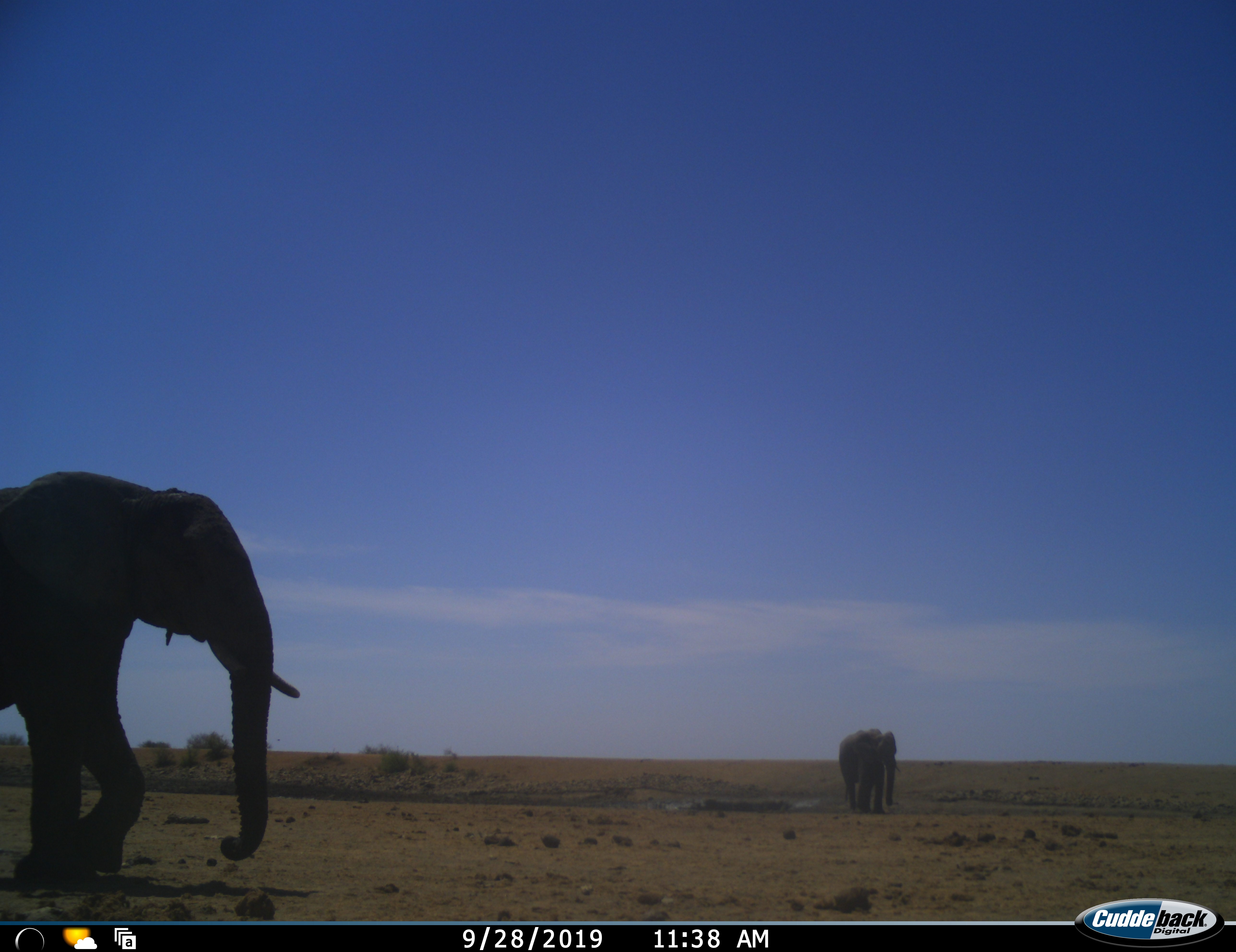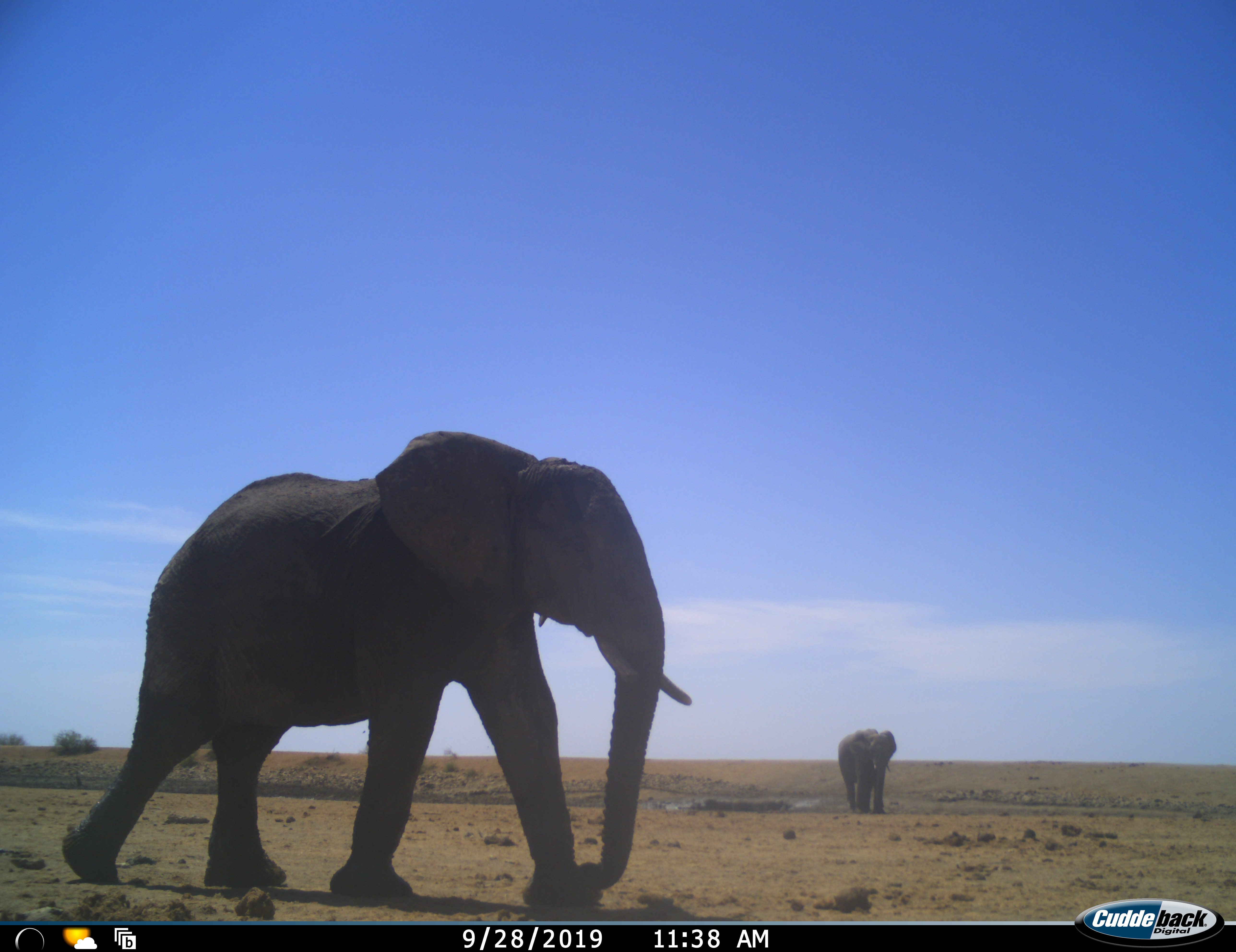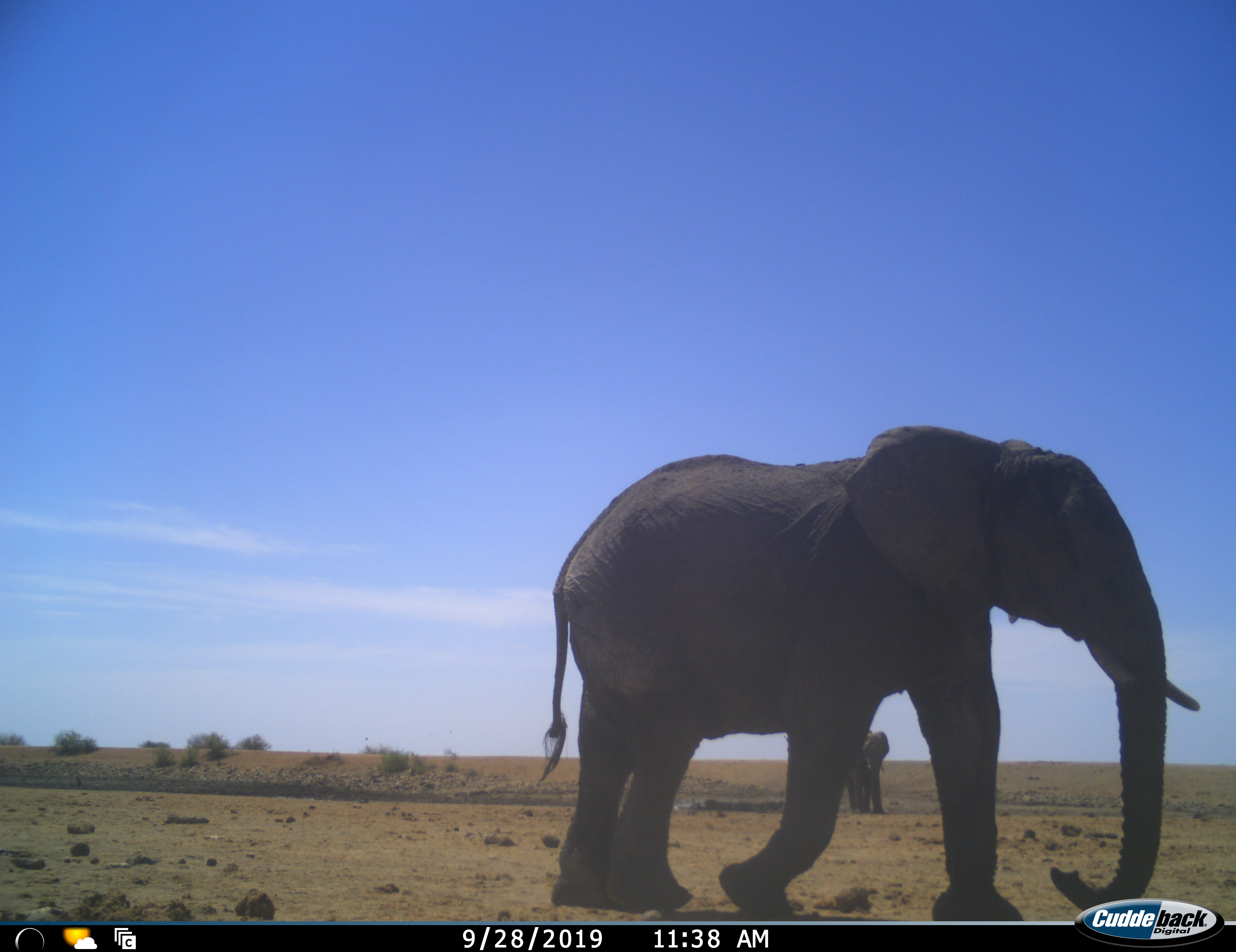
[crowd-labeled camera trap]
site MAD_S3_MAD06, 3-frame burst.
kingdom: Animalia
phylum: Chordata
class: Mammalia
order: Proboscidea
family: Elephantidae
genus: Loxodonta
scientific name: Loxodonta africana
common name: african bush elephant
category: elephant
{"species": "elephant (african bush elephant) (Loxodonta africana)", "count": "2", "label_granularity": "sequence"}